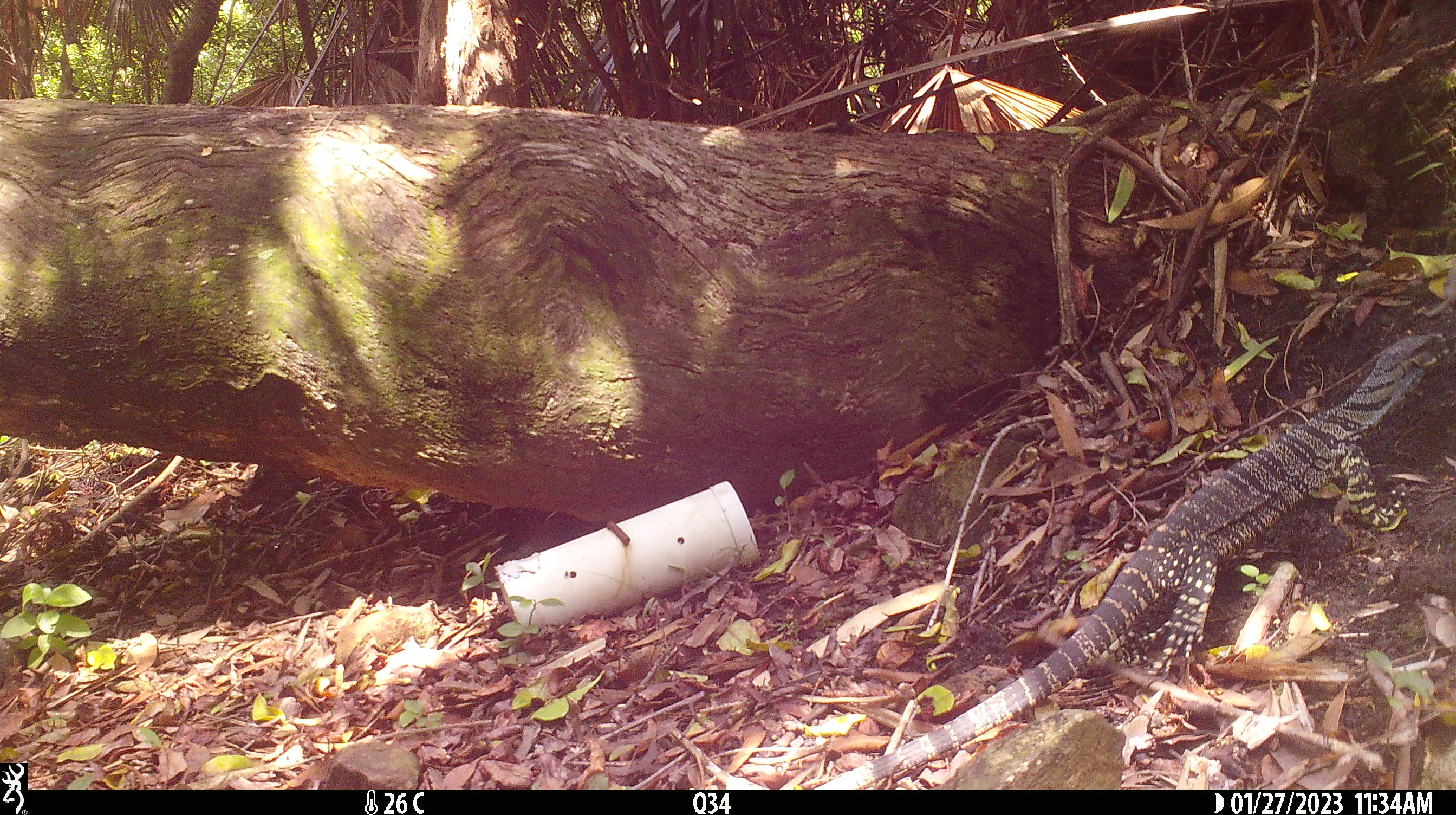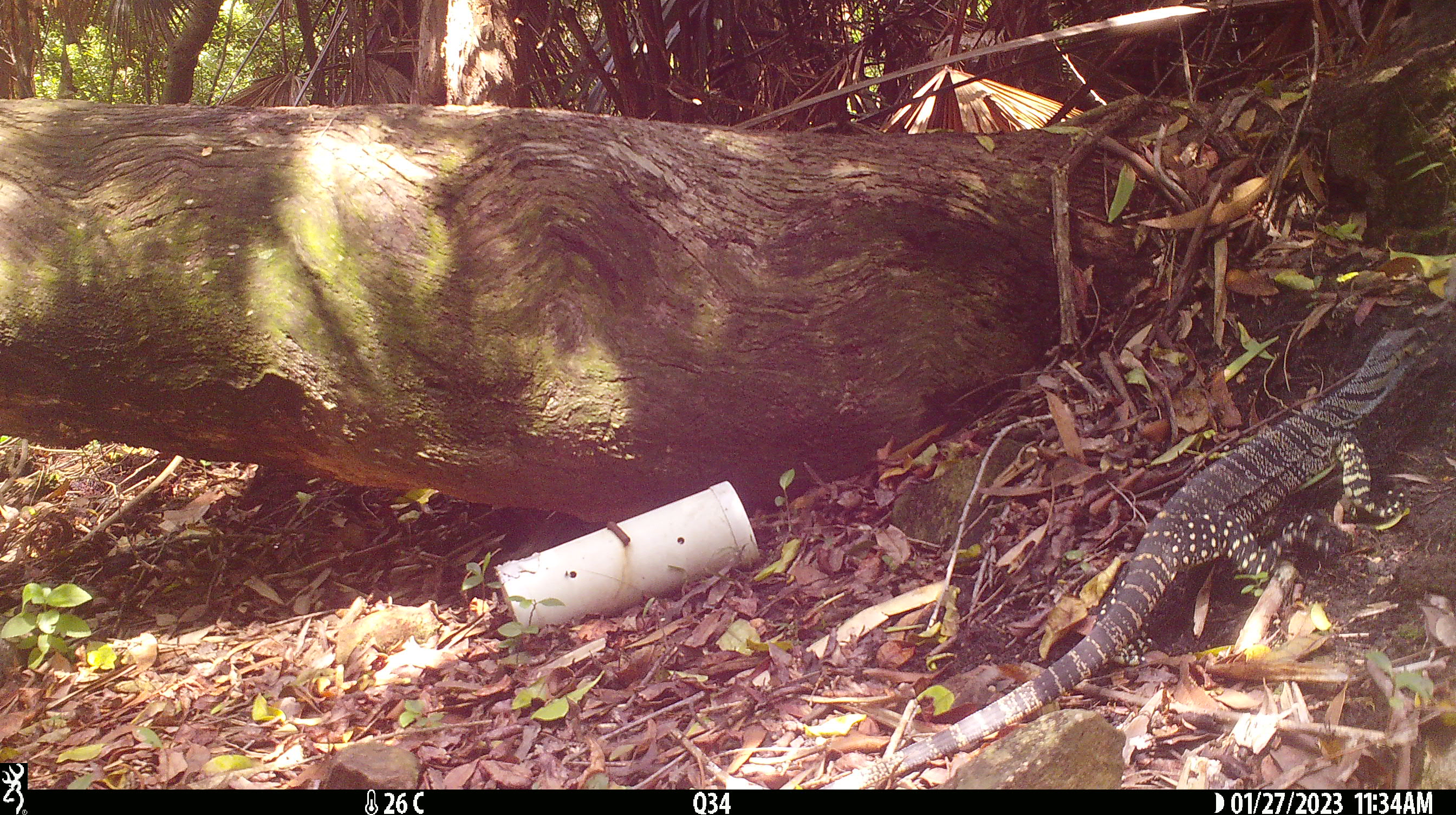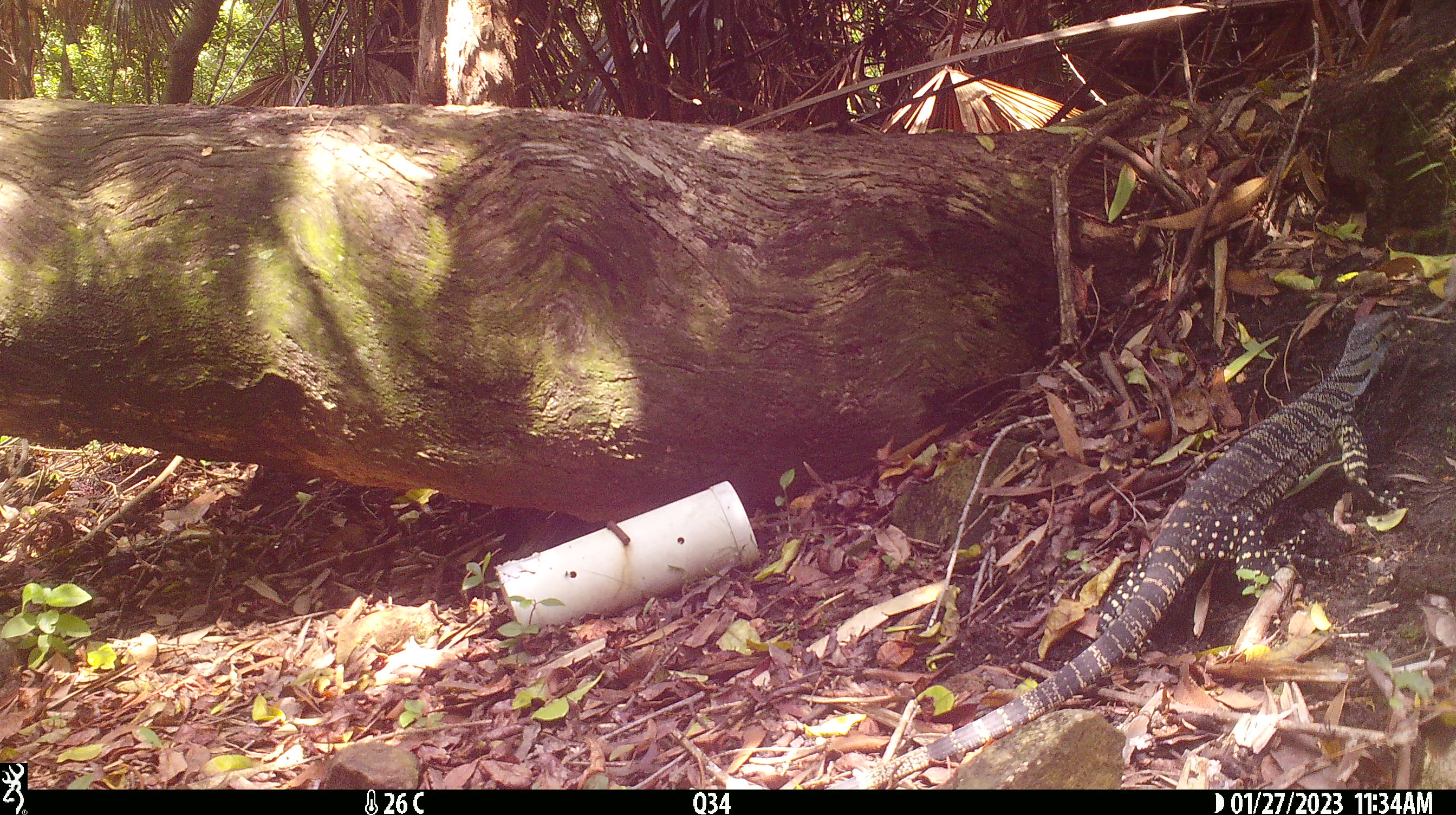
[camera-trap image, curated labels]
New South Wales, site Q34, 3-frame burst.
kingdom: Animalia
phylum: Chordata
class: Reptilia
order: Squamata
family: Varanidae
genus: Varanus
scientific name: Varanus varius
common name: lace monitor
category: goanna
Goanna (lace monitor) (Varanus varius).